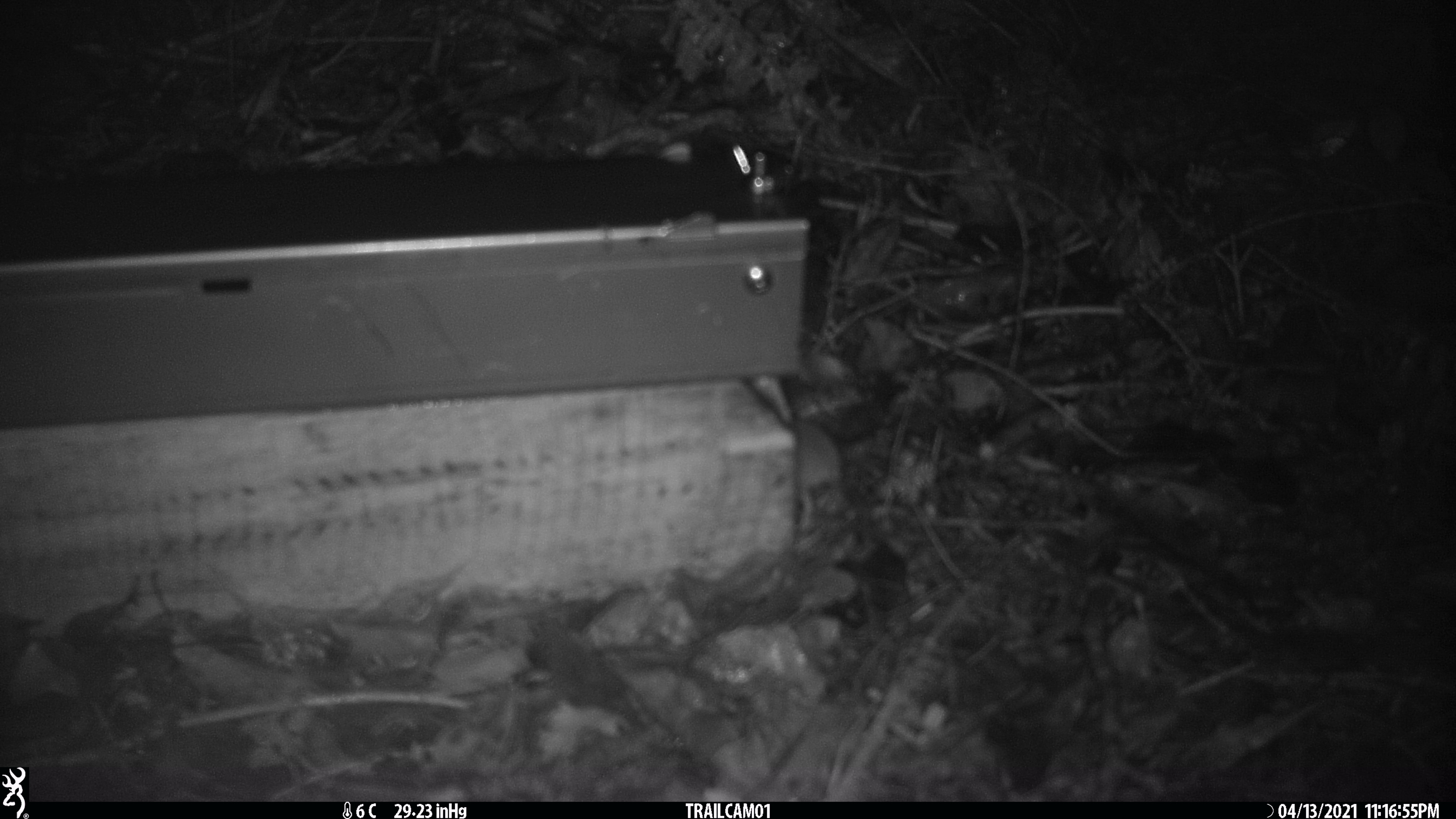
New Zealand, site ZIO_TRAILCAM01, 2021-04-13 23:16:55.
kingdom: Animalia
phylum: Chordata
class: Mammalia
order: Rodentia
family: Muridae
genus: Mus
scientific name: Mus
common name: mouse